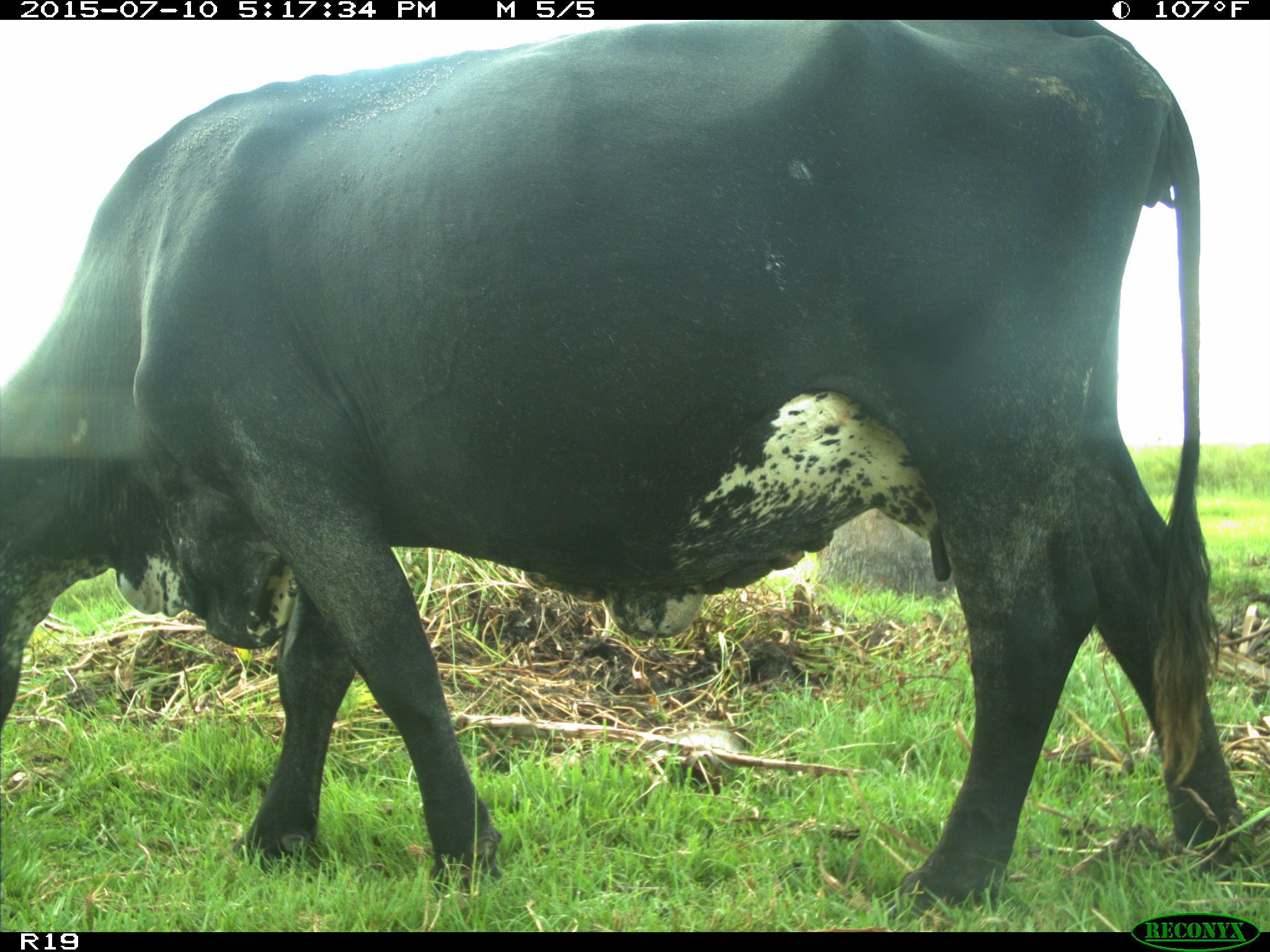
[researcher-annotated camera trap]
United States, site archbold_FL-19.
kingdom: Animalia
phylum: Chordata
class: Mammalia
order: Artiodactyla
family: Bovidae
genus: Bos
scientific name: Bos taurus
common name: domestic cow